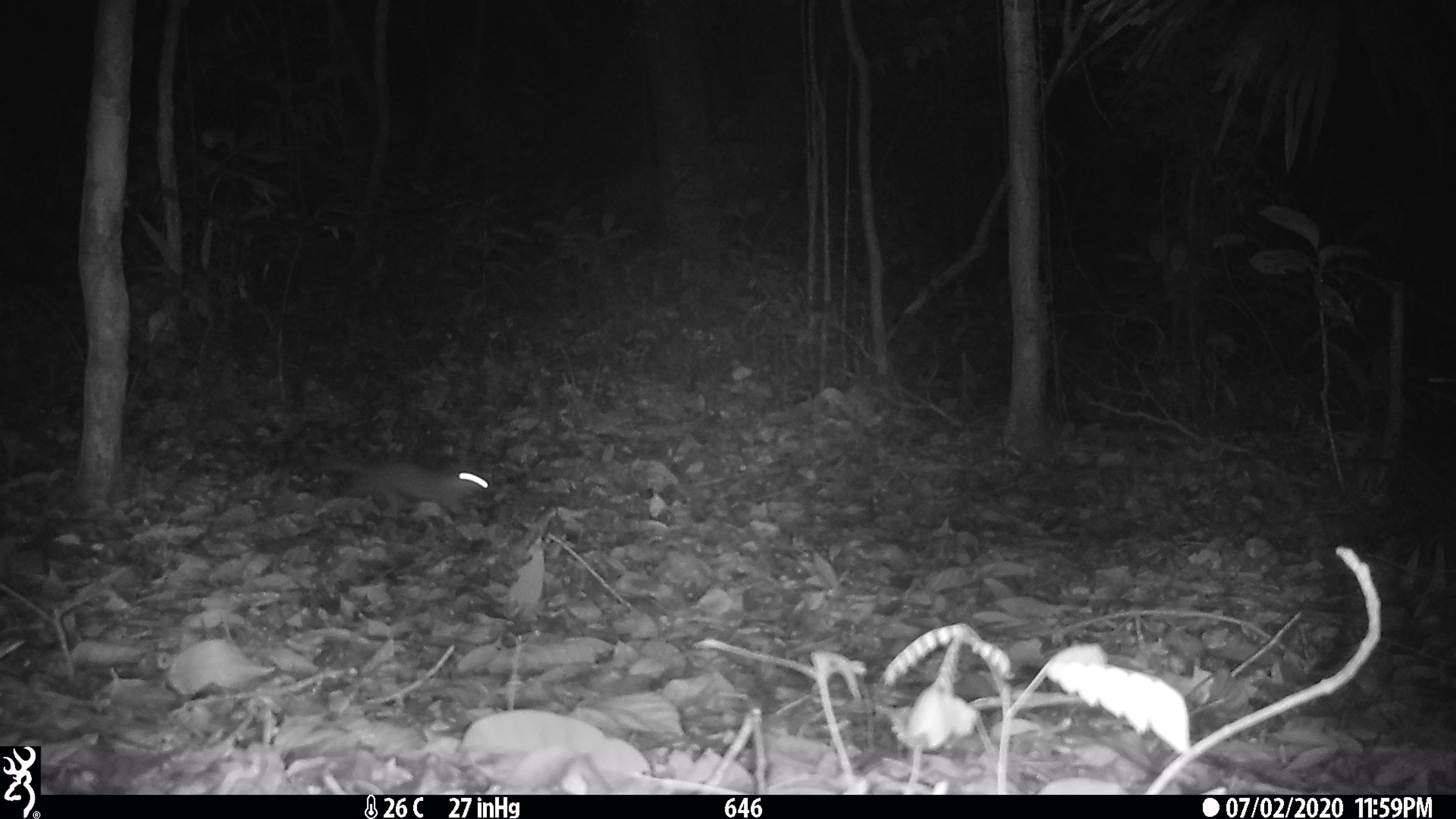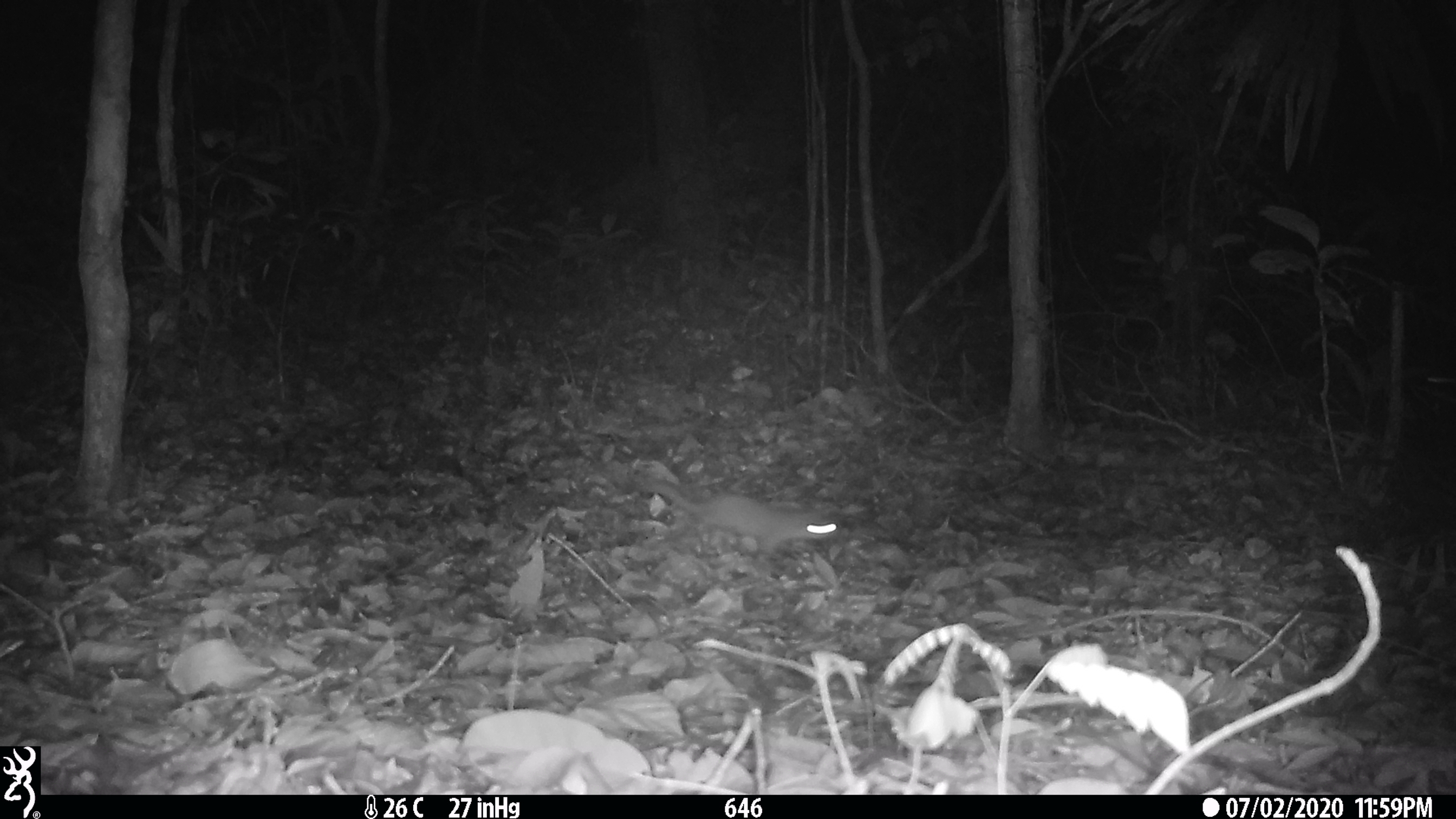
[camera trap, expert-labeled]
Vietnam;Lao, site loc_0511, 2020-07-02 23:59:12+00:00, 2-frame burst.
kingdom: Animalia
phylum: Chordata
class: Mammalia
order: Carnivora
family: Mustelidae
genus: Melogale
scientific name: Melogale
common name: ferret badger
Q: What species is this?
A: Ferret badger (Melogale).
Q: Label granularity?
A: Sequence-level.